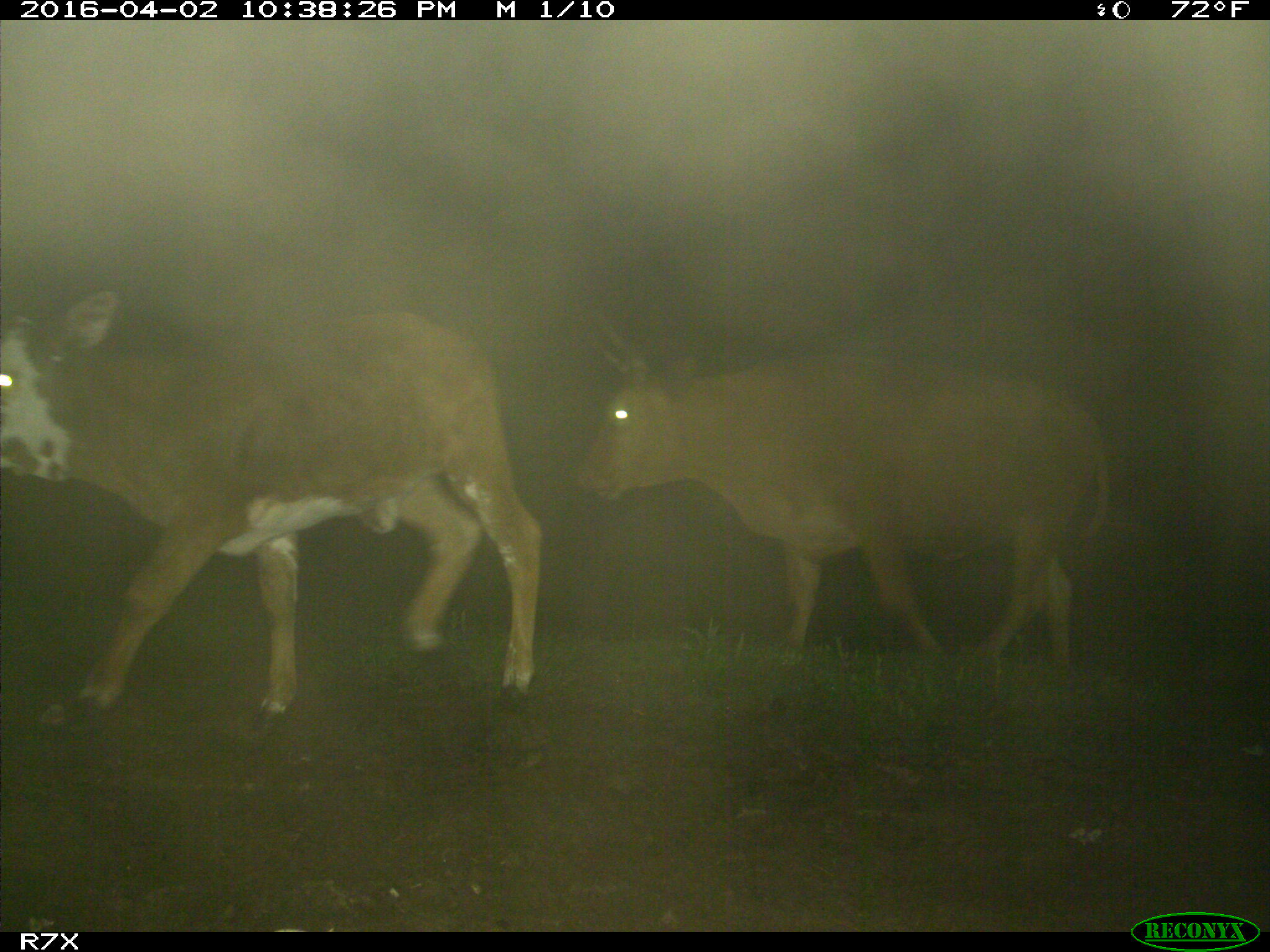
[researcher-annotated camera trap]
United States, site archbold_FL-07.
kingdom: Animalia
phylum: Chordata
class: Mammalia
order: Artiodactyla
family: Bovidae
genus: Bos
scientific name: Bos taurus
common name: domestic cow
Bos taurus (domestic cow).